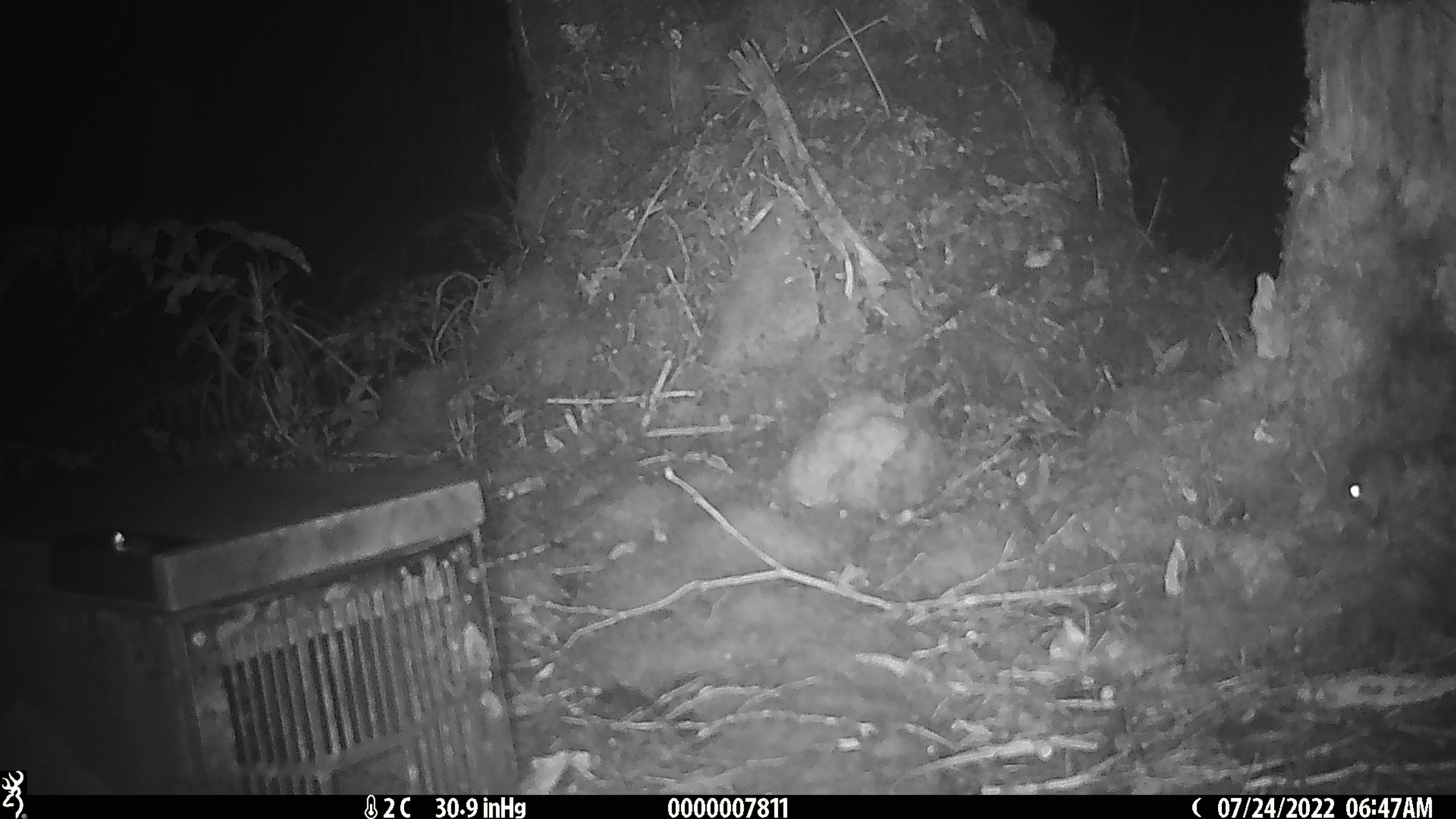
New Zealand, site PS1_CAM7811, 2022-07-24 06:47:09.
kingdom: Animalia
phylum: Chordata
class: Mammalia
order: Rodentia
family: Muridae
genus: Mus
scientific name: Mus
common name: mouse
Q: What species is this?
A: Mouse (Mus).